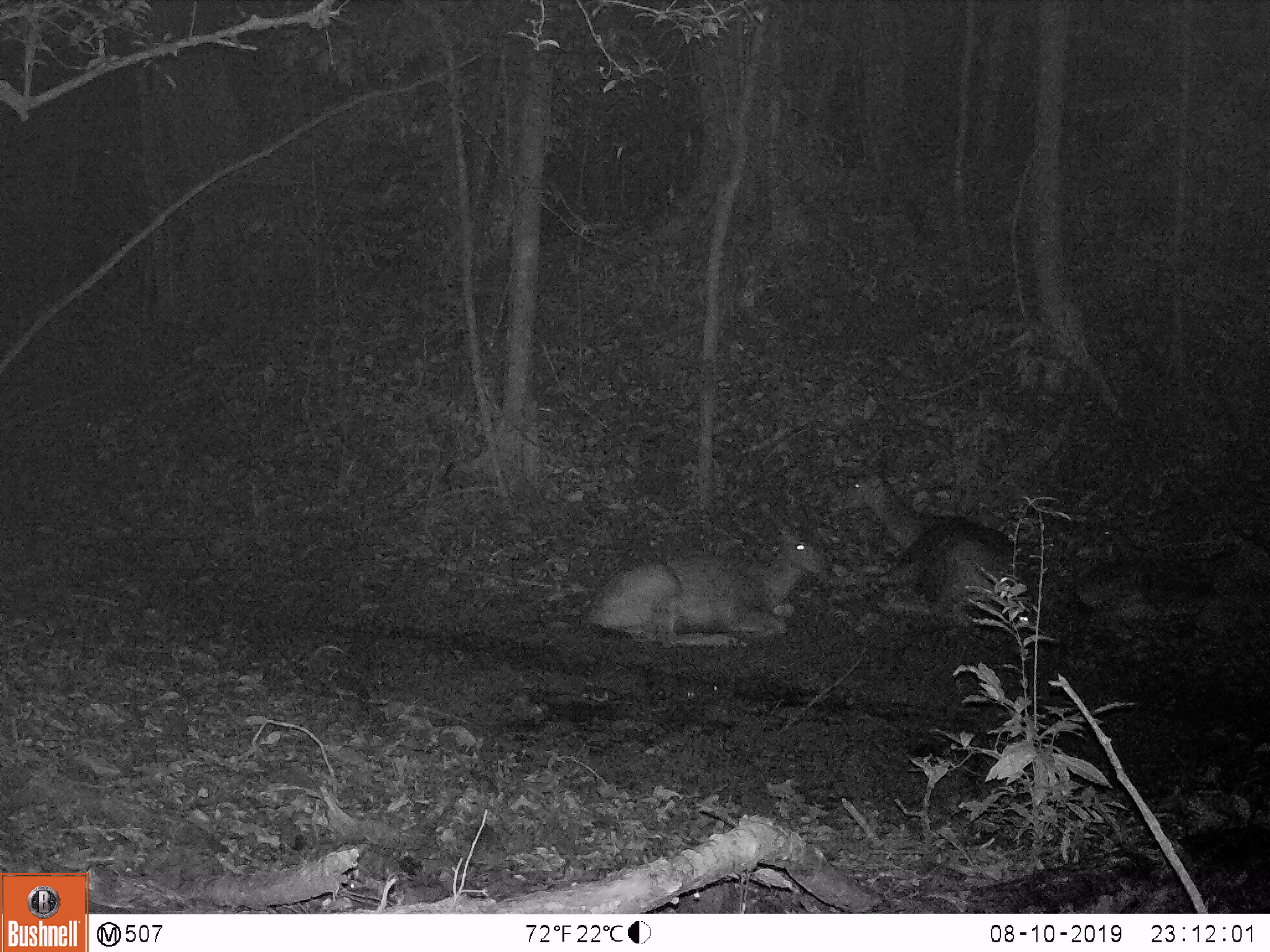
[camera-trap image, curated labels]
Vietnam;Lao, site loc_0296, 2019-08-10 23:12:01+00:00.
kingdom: Animalia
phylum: Chordata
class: Mammalia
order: Artiodactyla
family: Cervidae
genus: Rusa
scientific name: Rusa unicolor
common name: sambar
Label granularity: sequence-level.